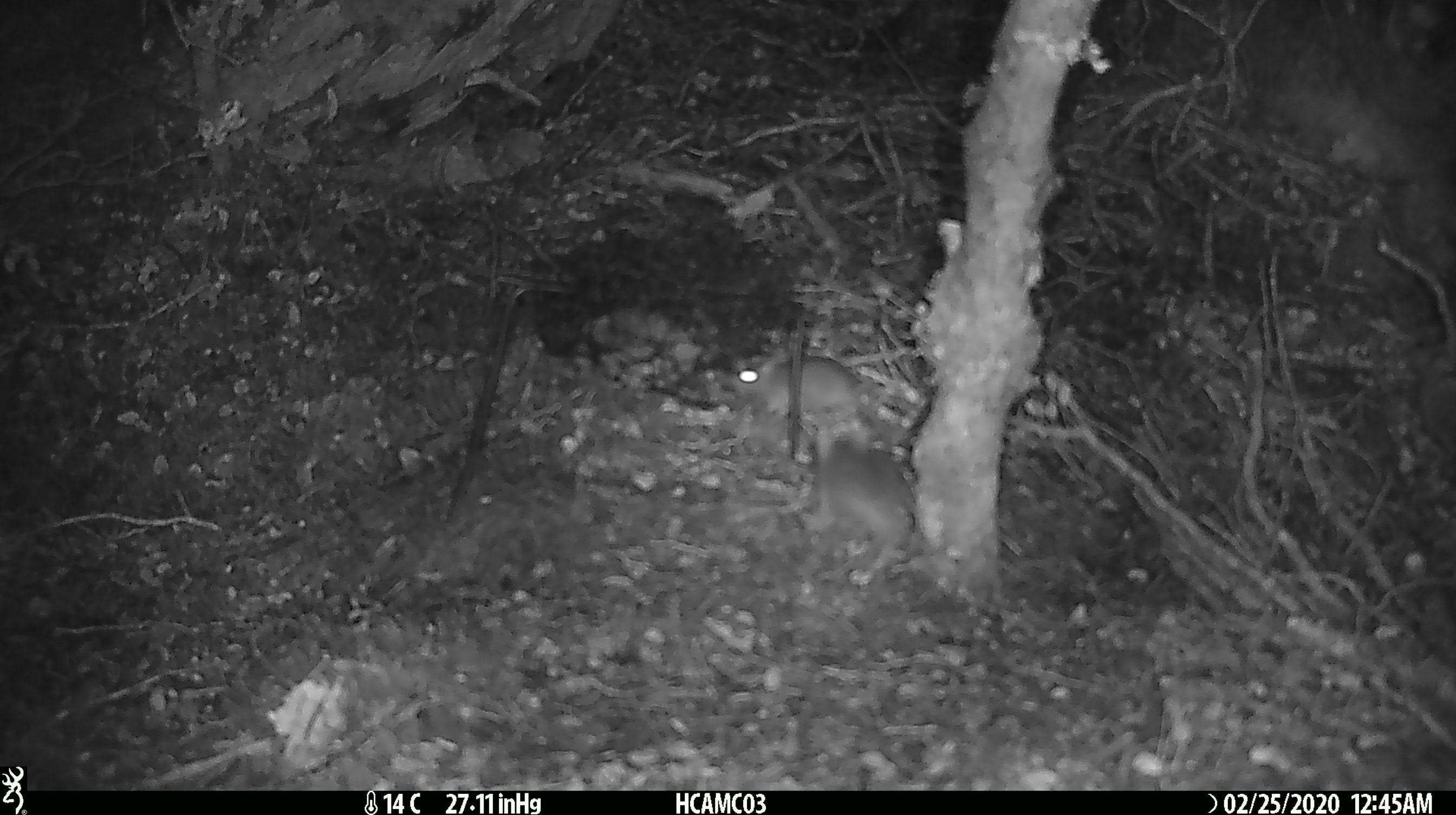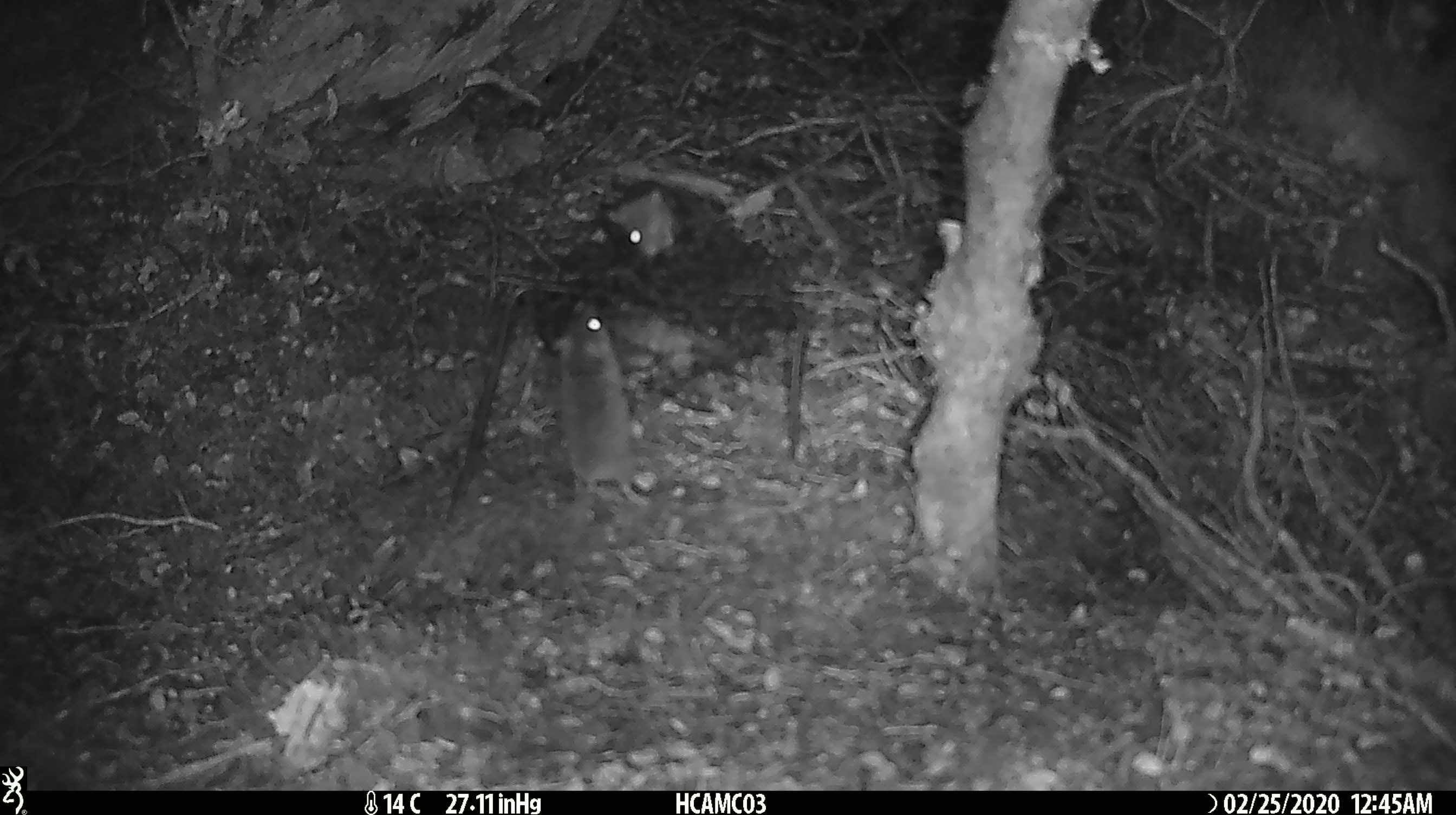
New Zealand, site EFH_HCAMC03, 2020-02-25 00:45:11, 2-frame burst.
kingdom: Animalia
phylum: Chordata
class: Mammalia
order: Rodentia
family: Muridae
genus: Mus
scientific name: Mus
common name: mouse